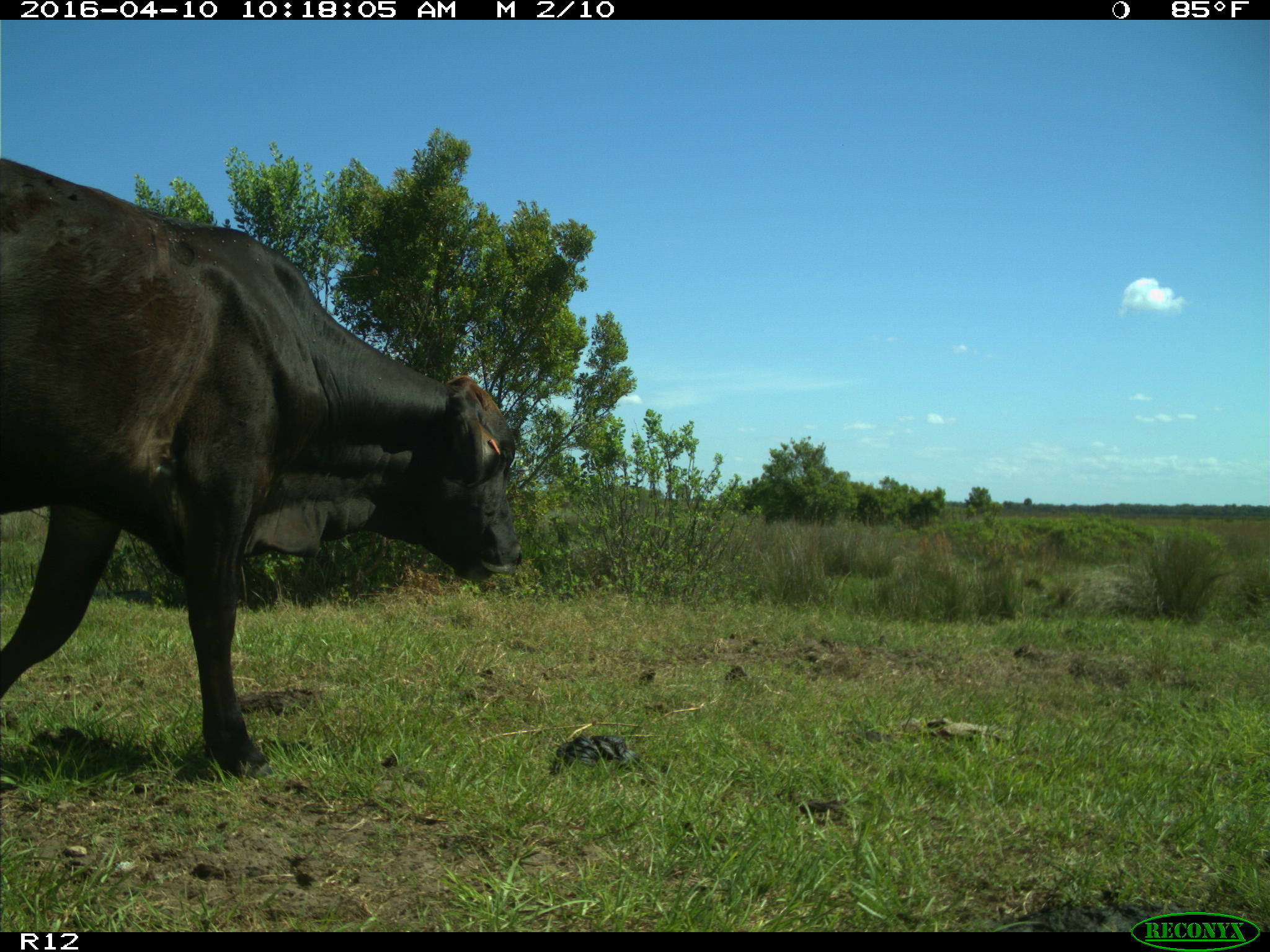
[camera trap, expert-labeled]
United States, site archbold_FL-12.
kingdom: Animalia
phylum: Chordata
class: Mammalia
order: Artiodactyla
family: Bovidae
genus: Bos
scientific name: Bos taurus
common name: domestic cow